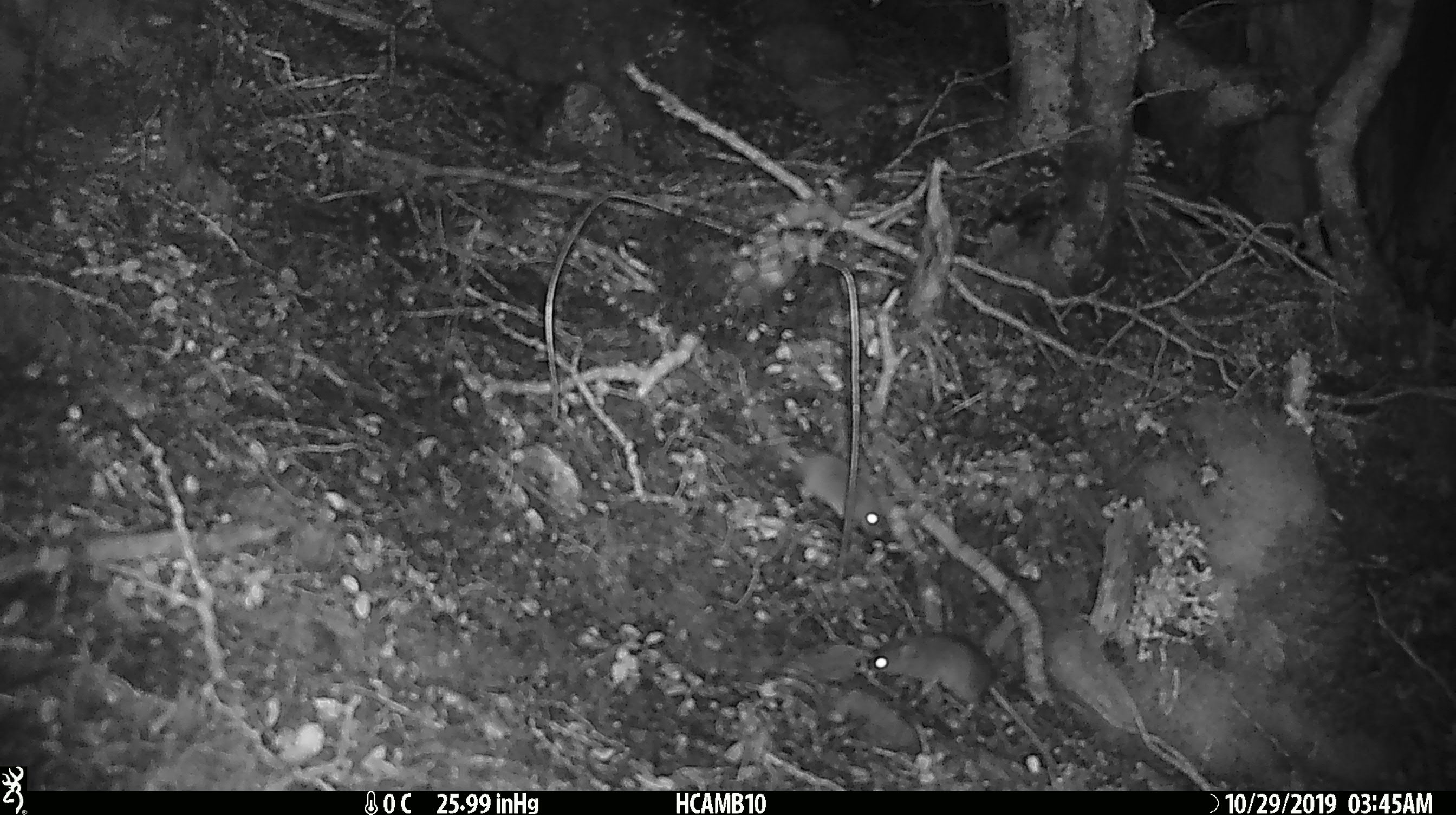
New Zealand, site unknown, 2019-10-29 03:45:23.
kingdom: Animalia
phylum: Chordata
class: Mammalia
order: Rodentia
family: Muridae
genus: Mus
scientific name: Mus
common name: mouse